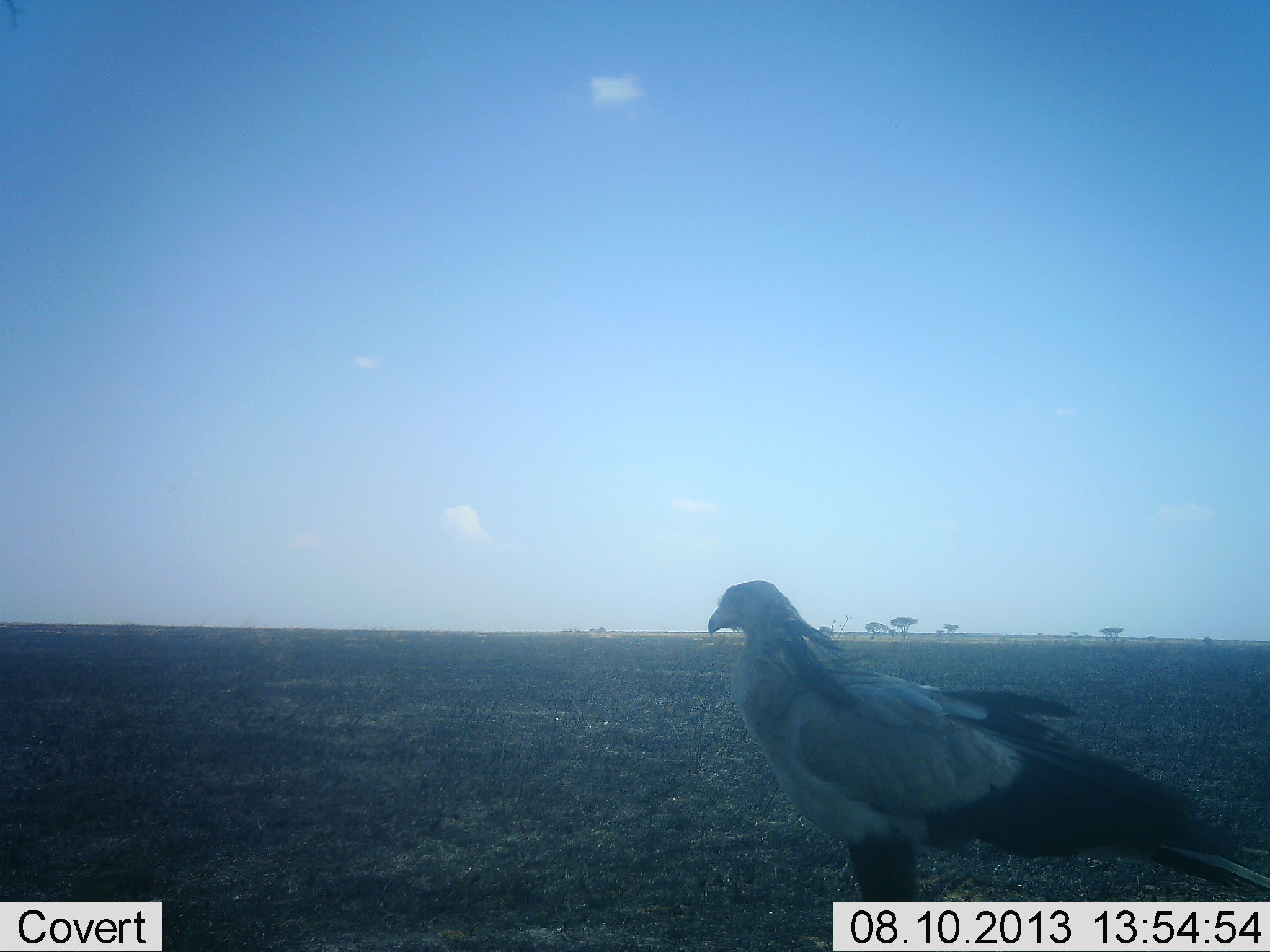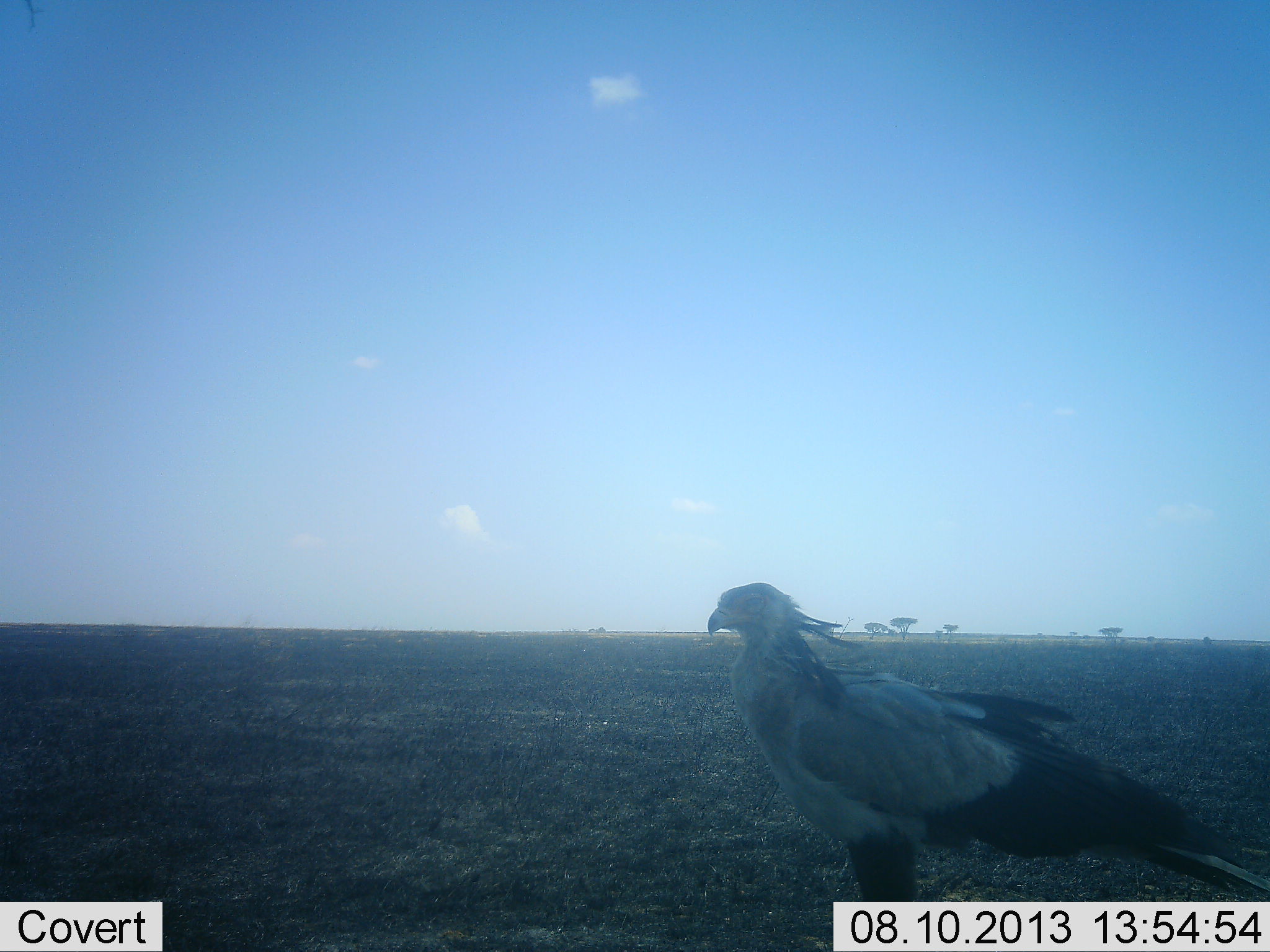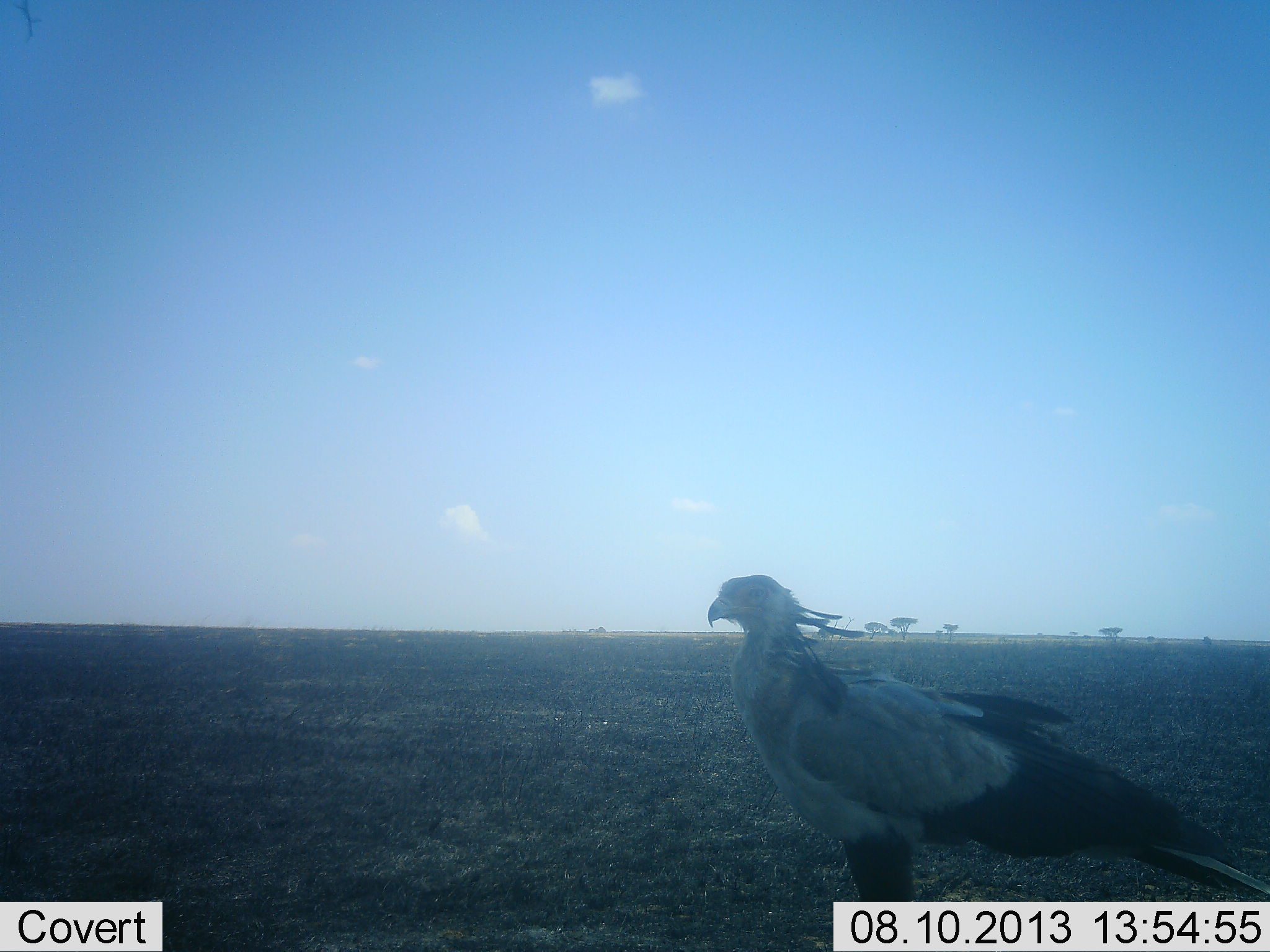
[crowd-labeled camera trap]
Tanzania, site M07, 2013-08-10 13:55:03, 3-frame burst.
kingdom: Animalia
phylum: Chordata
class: Aves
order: Accipitriformes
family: Sagittariidae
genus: Sagittarius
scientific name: Sagittarius serpentarius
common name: secretary bird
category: secretarybird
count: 1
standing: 100%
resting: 0%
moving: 0%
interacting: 0%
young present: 0%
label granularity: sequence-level